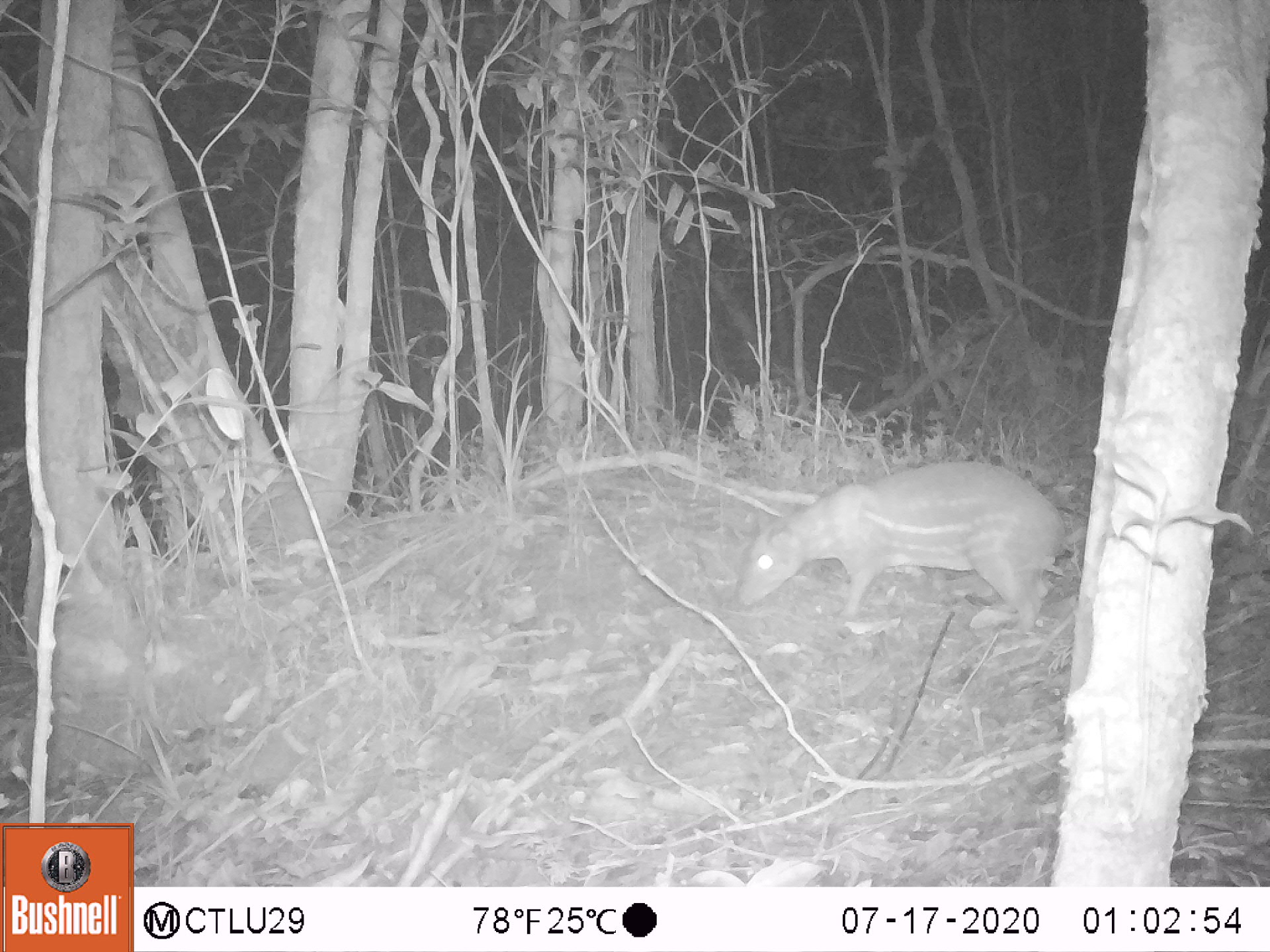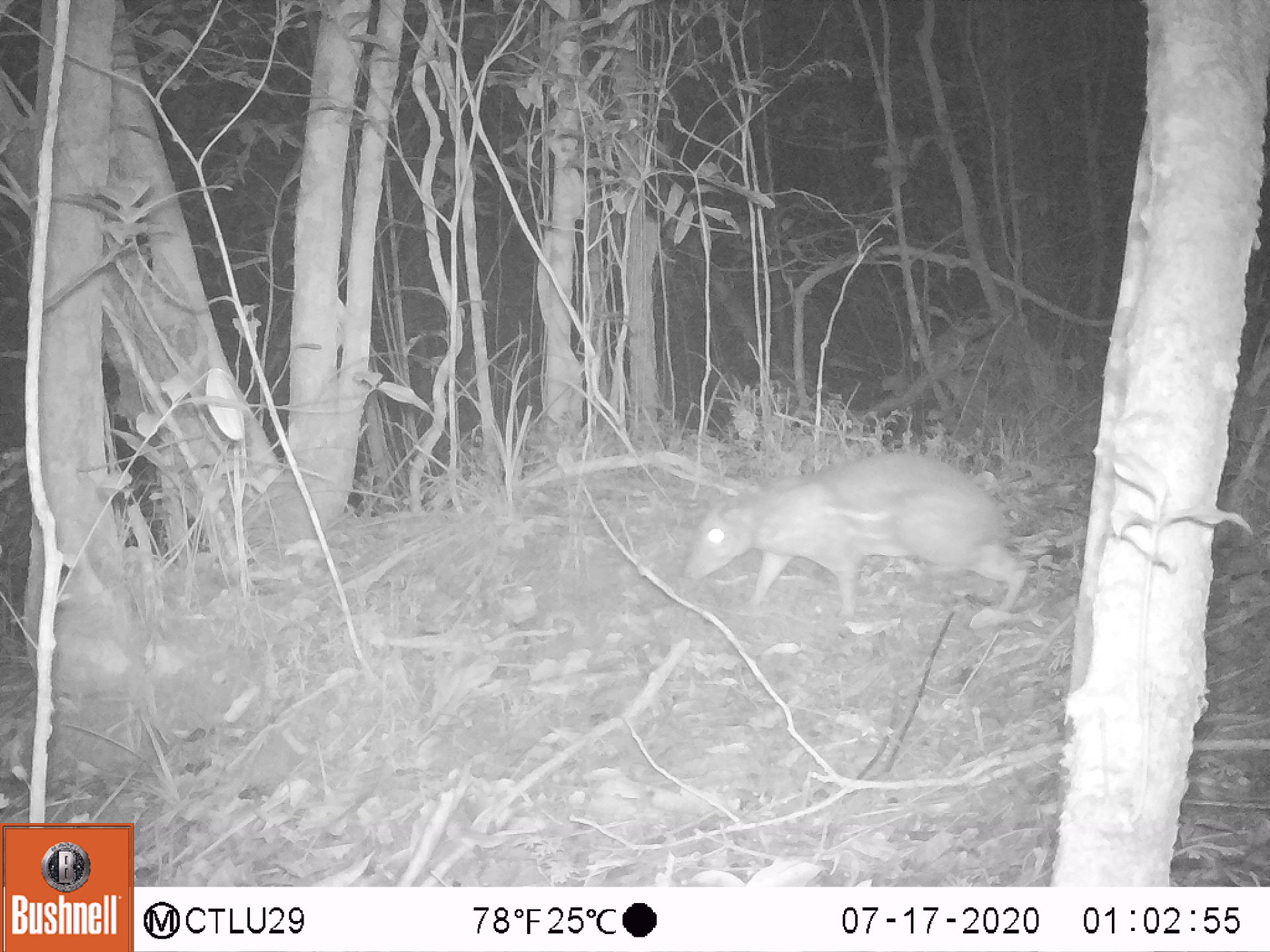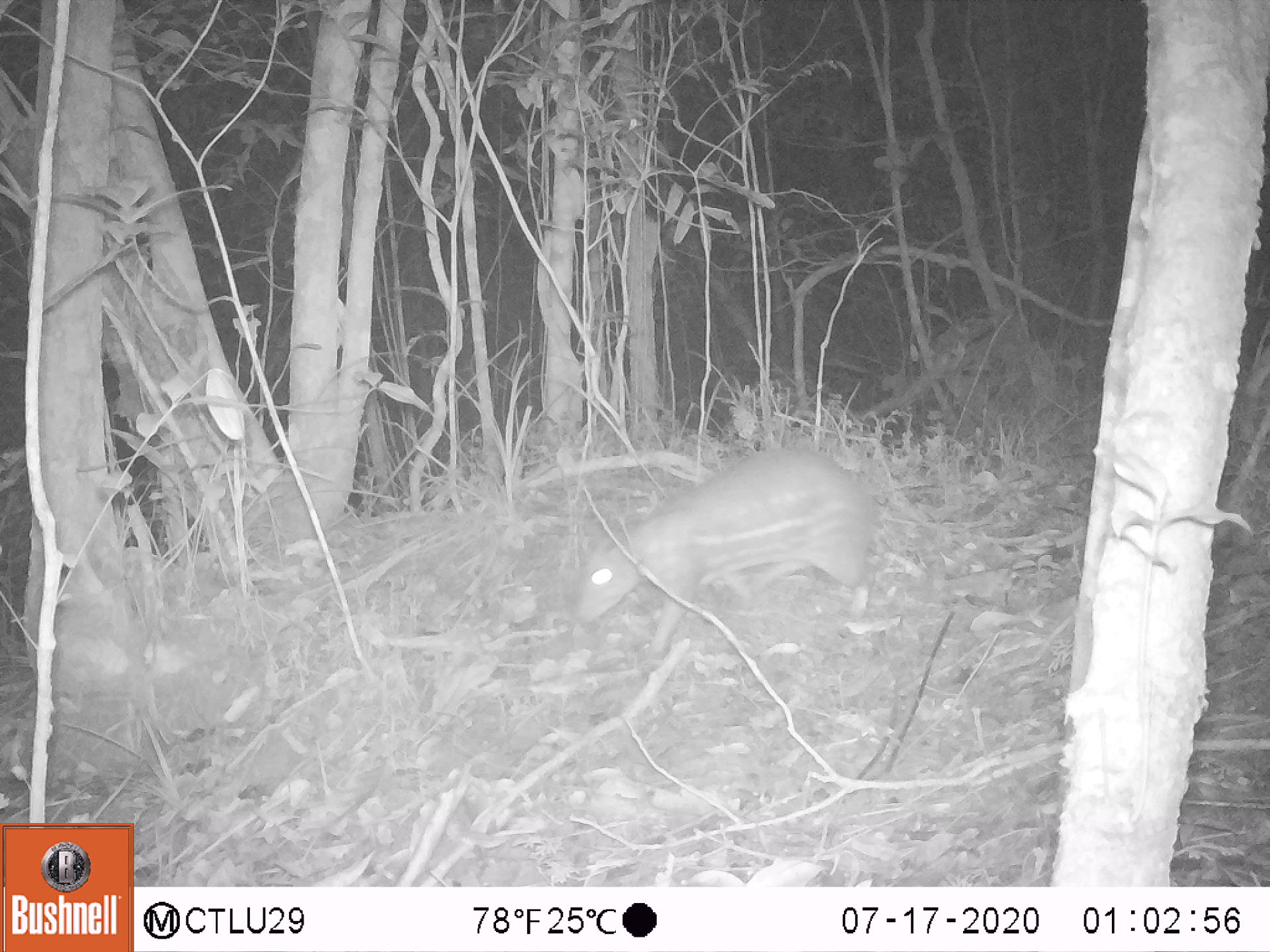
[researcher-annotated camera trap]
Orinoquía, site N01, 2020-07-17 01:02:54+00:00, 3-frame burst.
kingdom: Animalia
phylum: Chordata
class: Mammalia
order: Rodentia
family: Cuniculidae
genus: Cuniculus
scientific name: Cuniculus paca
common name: spotted paca